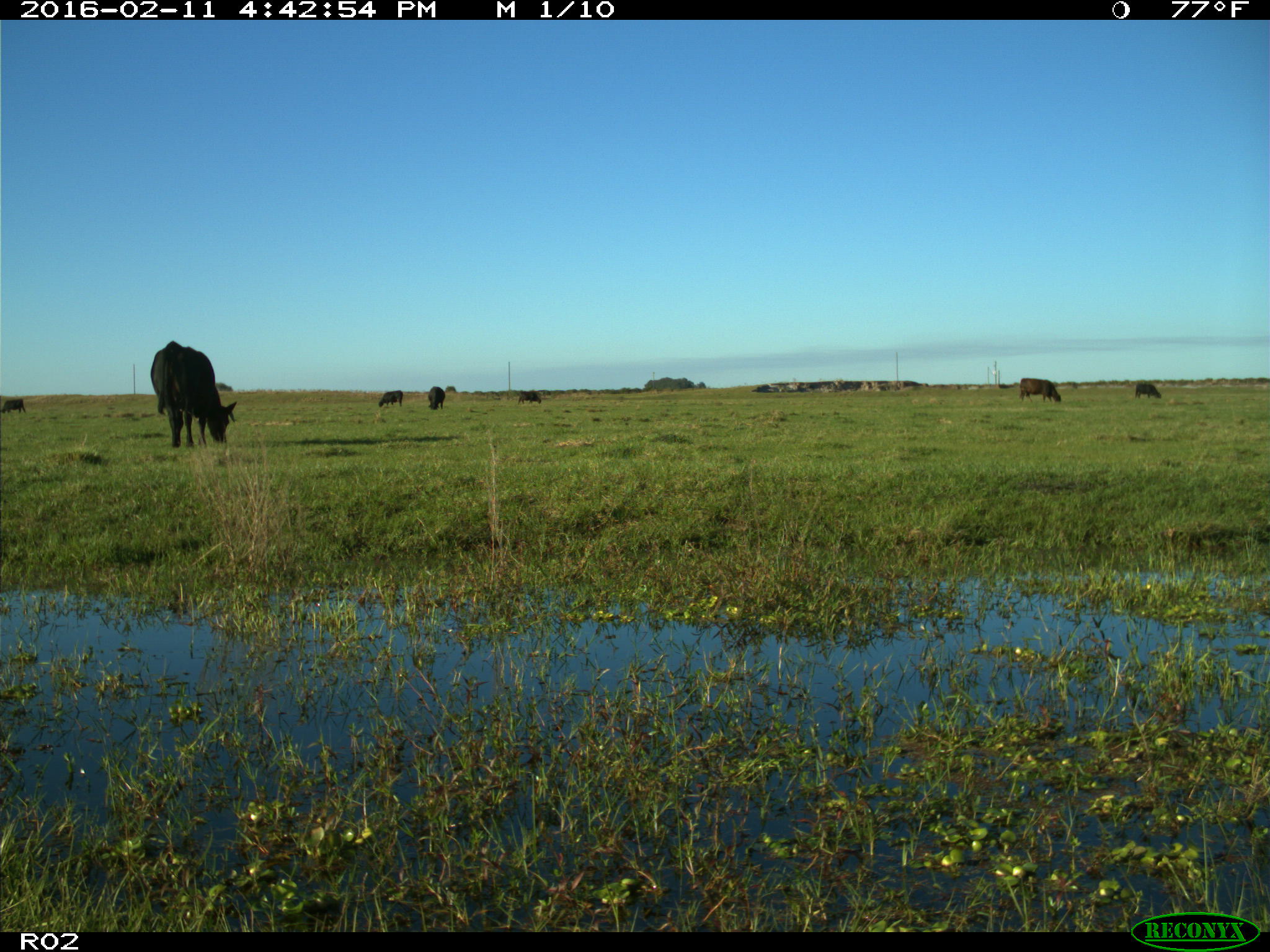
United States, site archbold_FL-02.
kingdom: Animalia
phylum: Chordata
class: Mammalia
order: Artiodactyla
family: Bovidae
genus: Bos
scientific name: Bos taurus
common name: domestic cow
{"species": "Bos taurus (domestic cow)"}